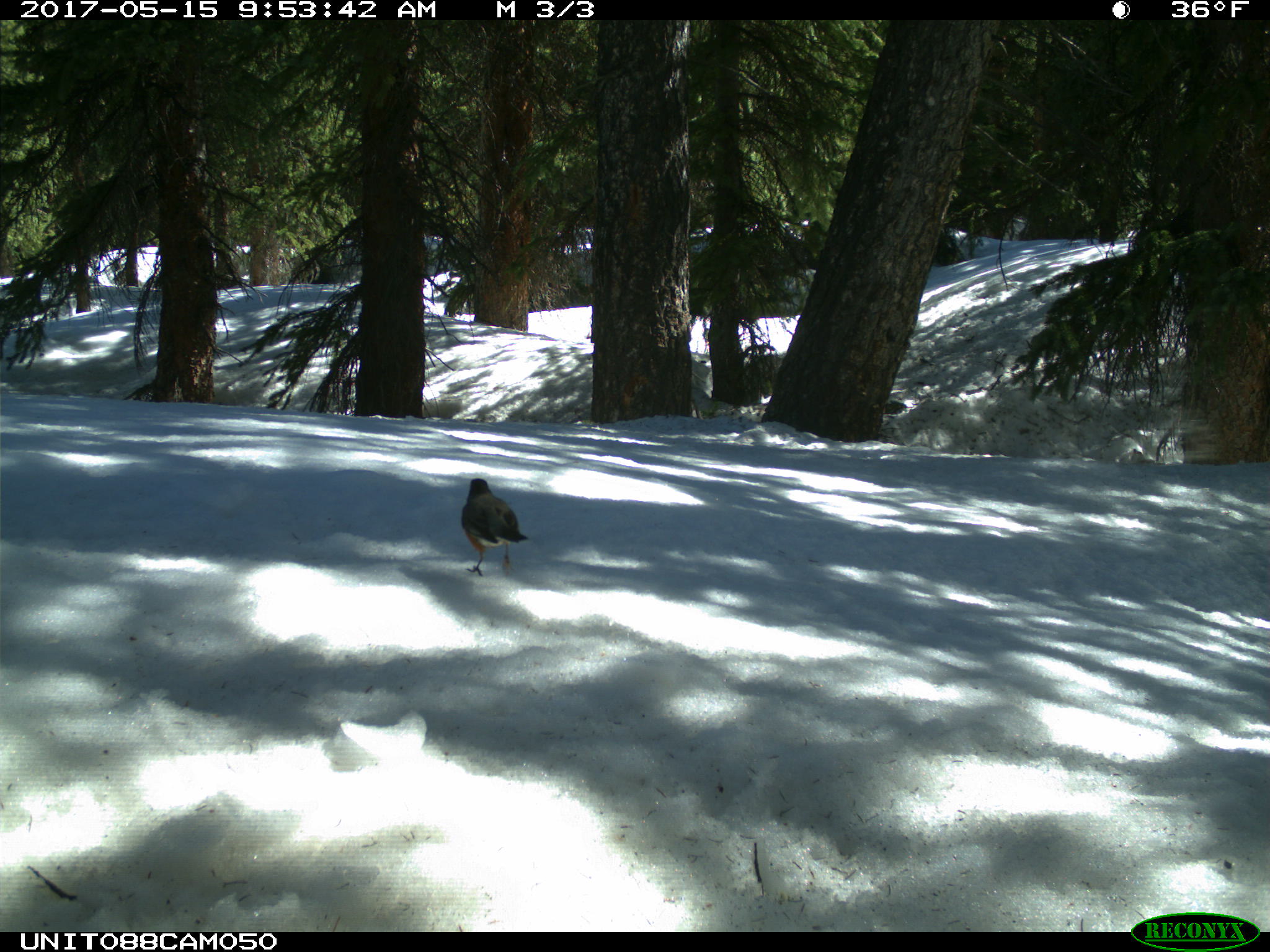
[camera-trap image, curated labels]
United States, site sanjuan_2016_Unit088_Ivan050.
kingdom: Animalia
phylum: Chordata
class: Aves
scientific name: Aves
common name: birds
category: unidentified bird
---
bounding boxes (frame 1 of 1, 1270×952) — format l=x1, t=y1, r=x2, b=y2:
animal: l=460, t=478, r=531, b=576